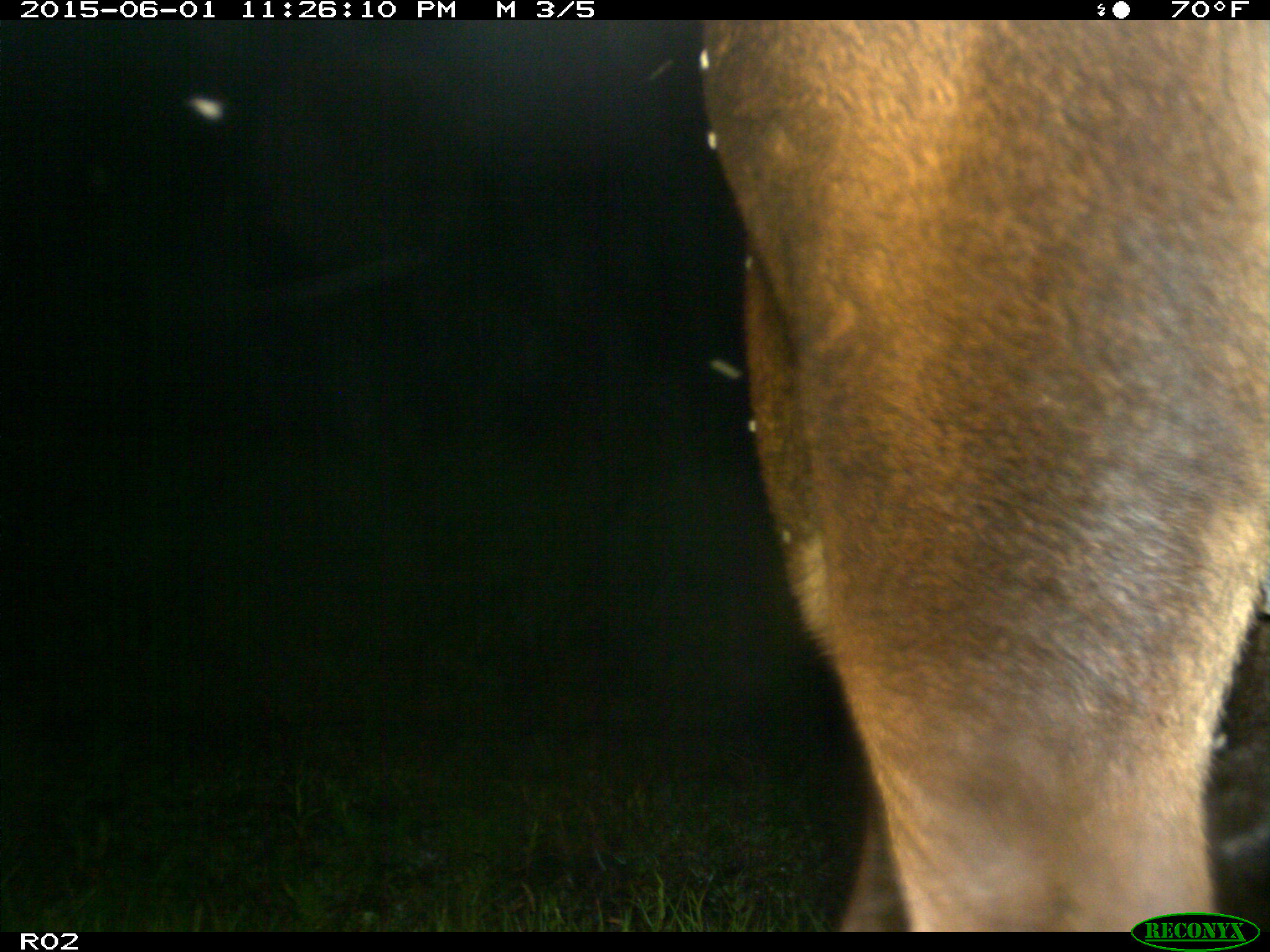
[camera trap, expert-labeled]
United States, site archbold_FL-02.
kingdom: Animalia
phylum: Chordata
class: Mammalia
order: Artiodactyla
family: Bovidae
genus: Bos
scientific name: Bos taurus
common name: domestic cow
Bos taurus (domestic cow).